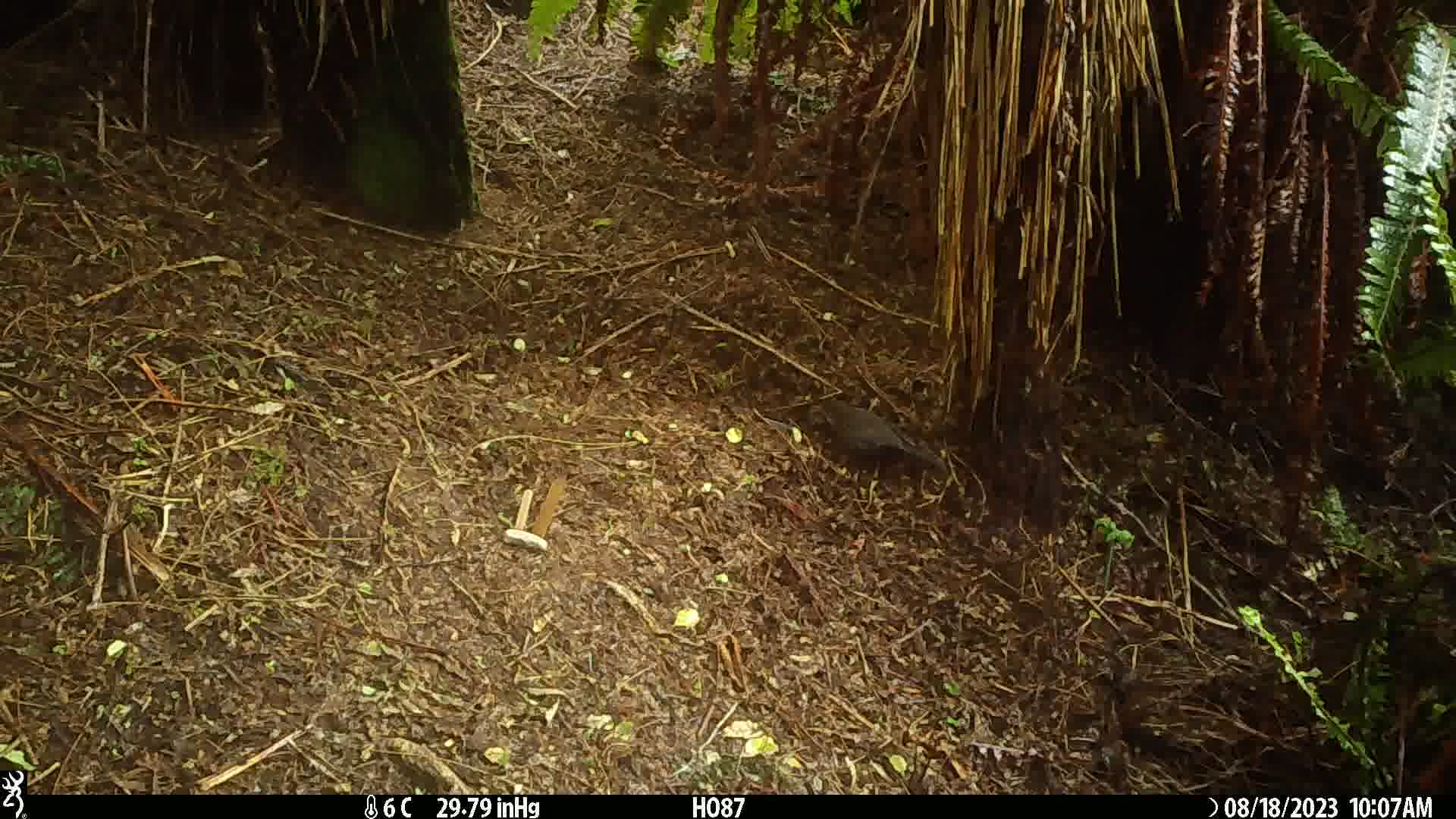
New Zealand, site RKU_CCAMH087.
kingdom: Animalia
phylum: Chordata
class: Aves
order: Passeriformes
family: Turdidae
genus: Turdus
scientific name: Turdus merula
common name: eurasian blackbird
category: blackbird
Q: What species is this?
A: Blackbird (eurasian blackbird) (Turdus merula).